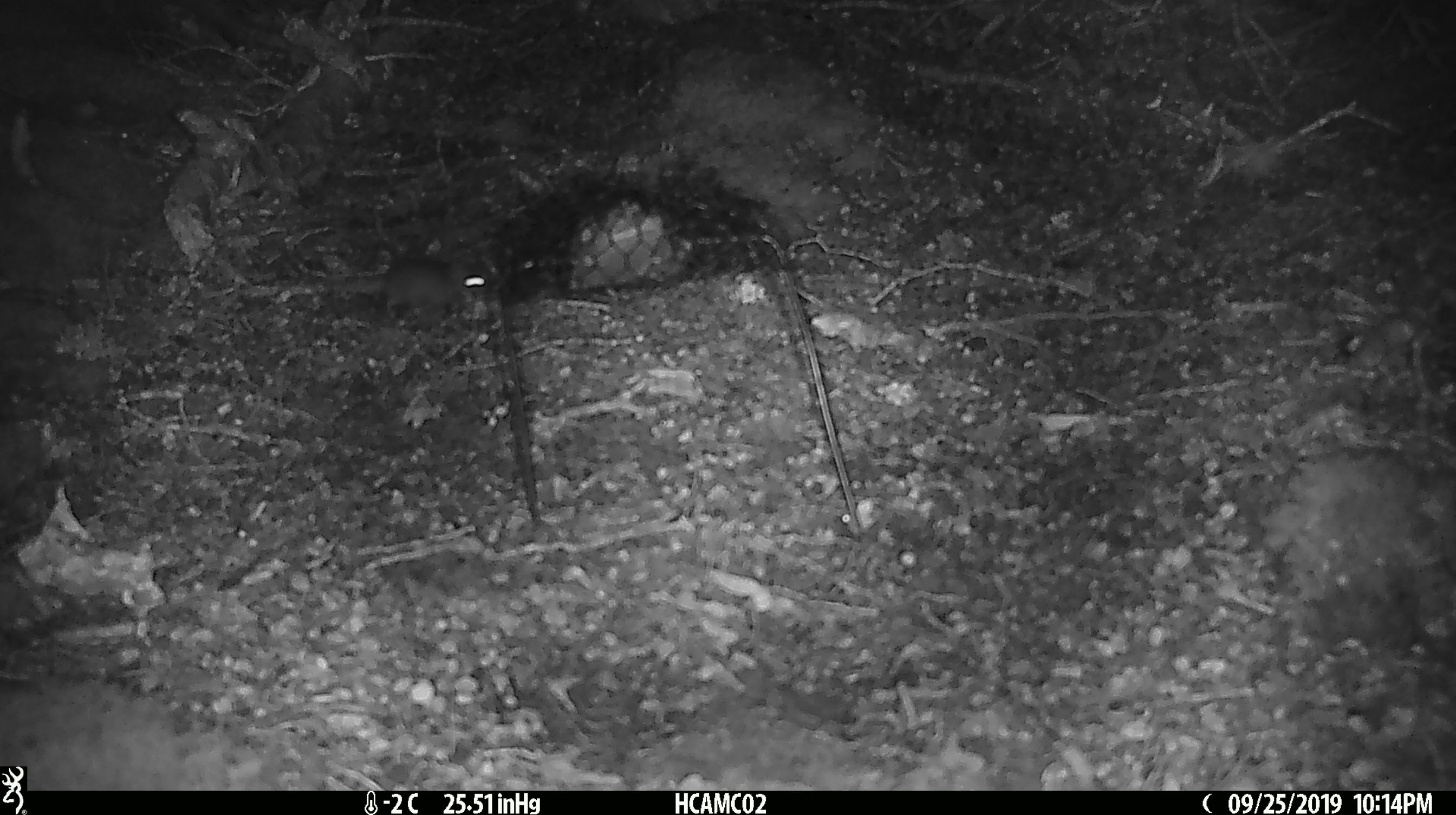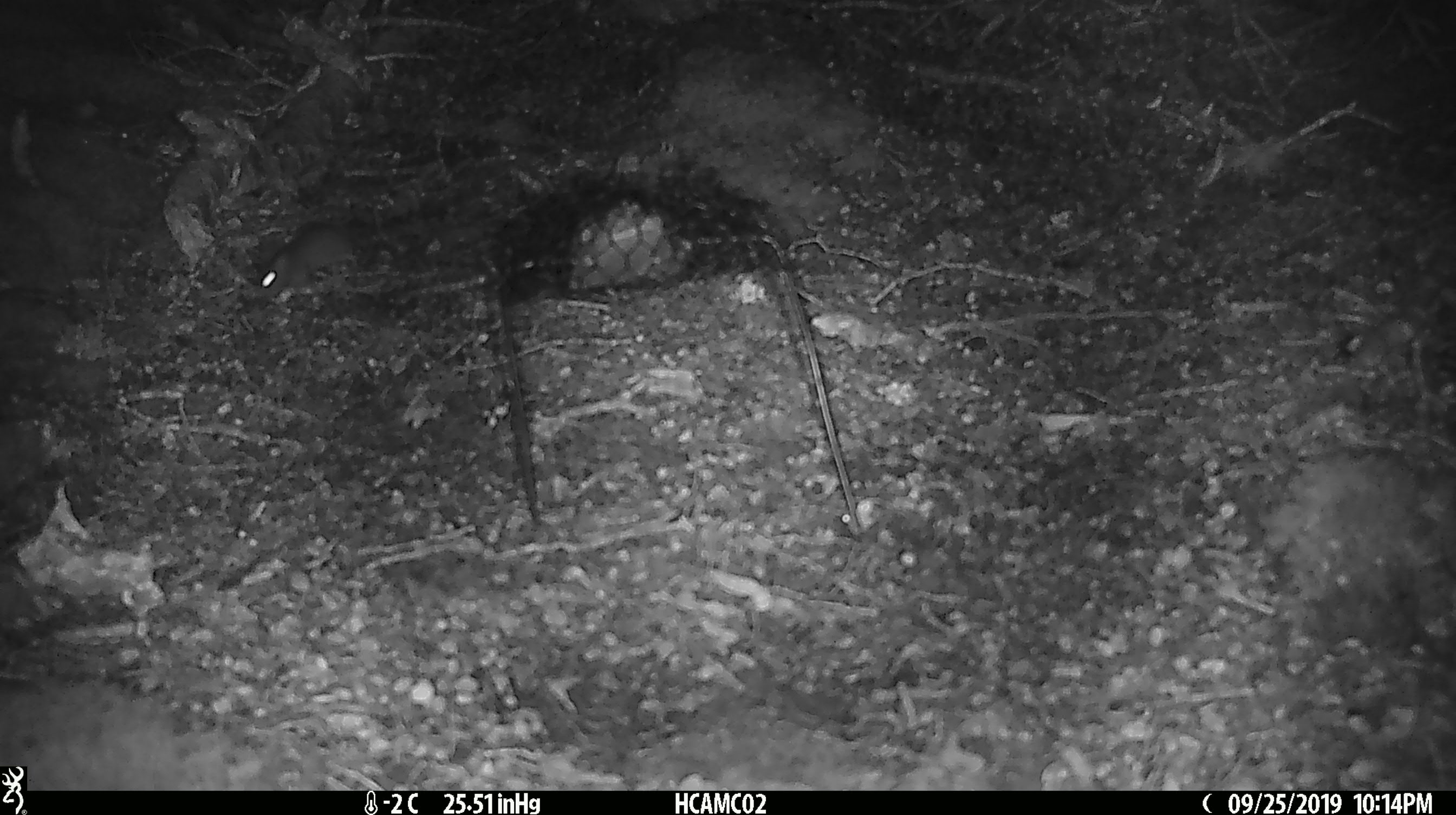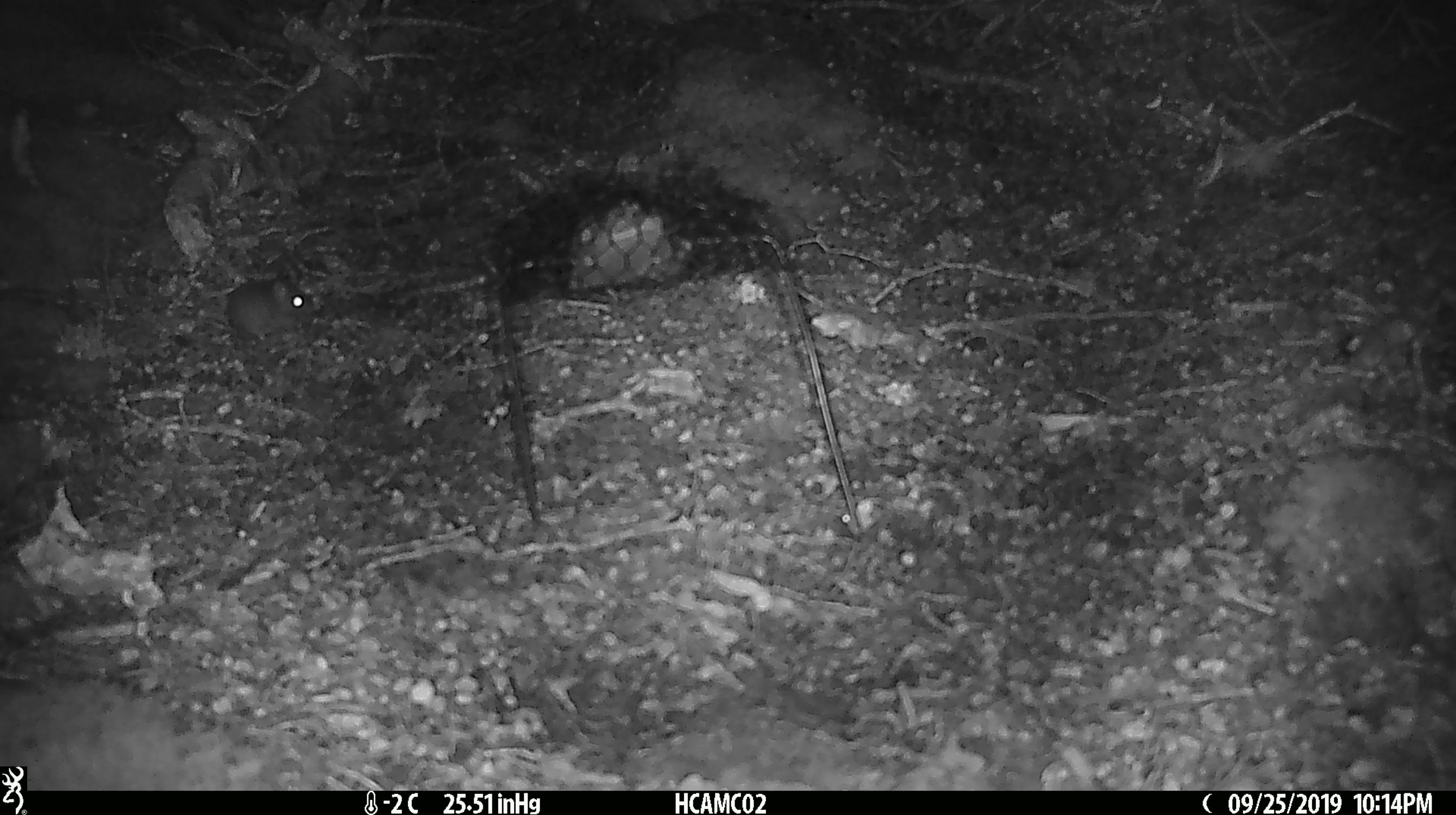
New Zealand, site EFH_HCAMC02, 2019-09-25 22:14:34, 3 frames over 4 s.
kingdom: Animalia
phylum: Chordata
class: Mammalia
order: Rodentia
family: Muridae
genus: Mus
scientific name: Mus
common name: mouse